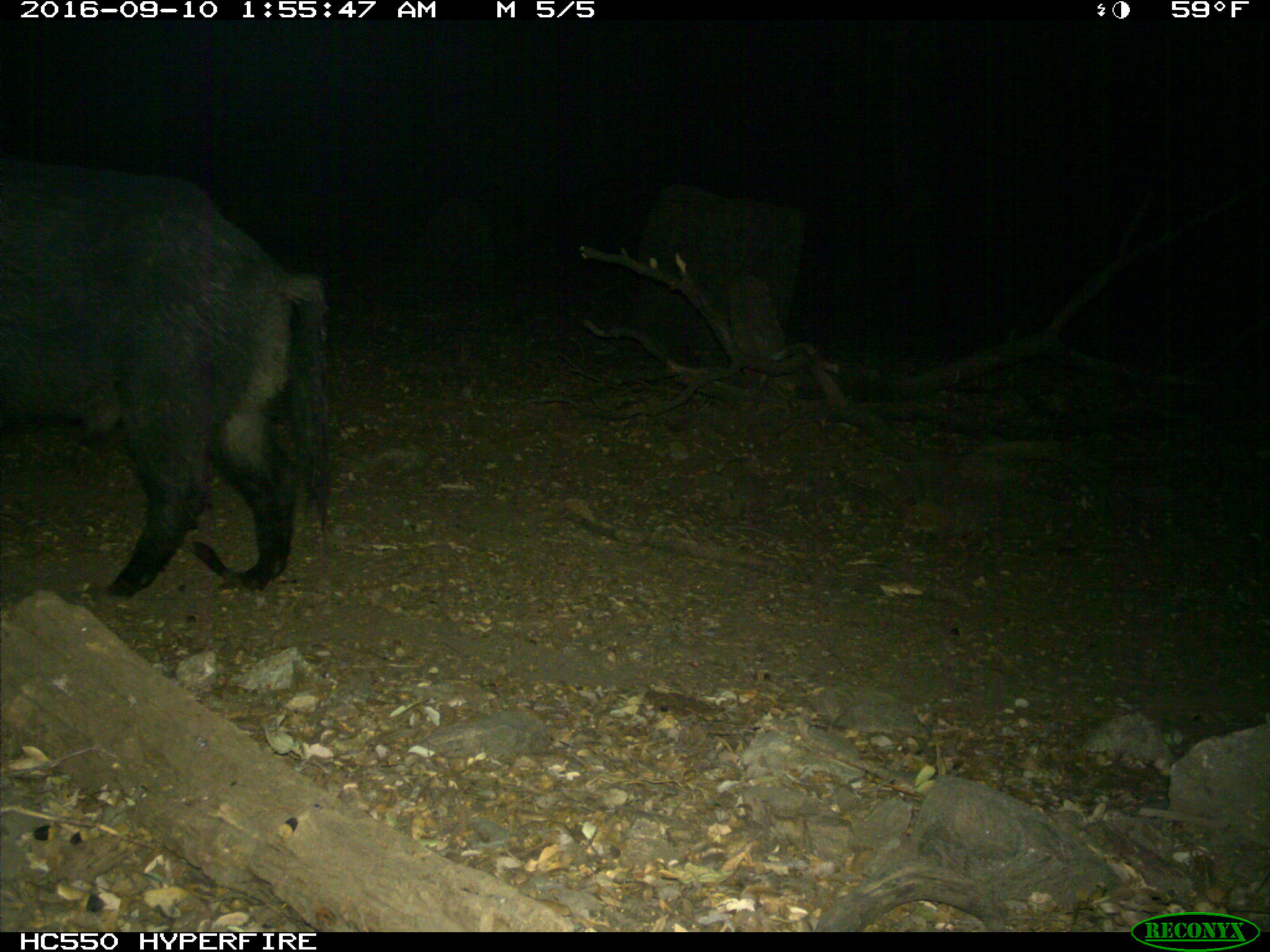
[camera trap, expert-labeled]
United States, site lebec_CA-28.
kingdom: Animalia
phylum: Chordata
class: Mammalia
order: Artiodactyla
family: Suidae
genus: Sus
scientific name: Sus scrofa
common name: wild boar